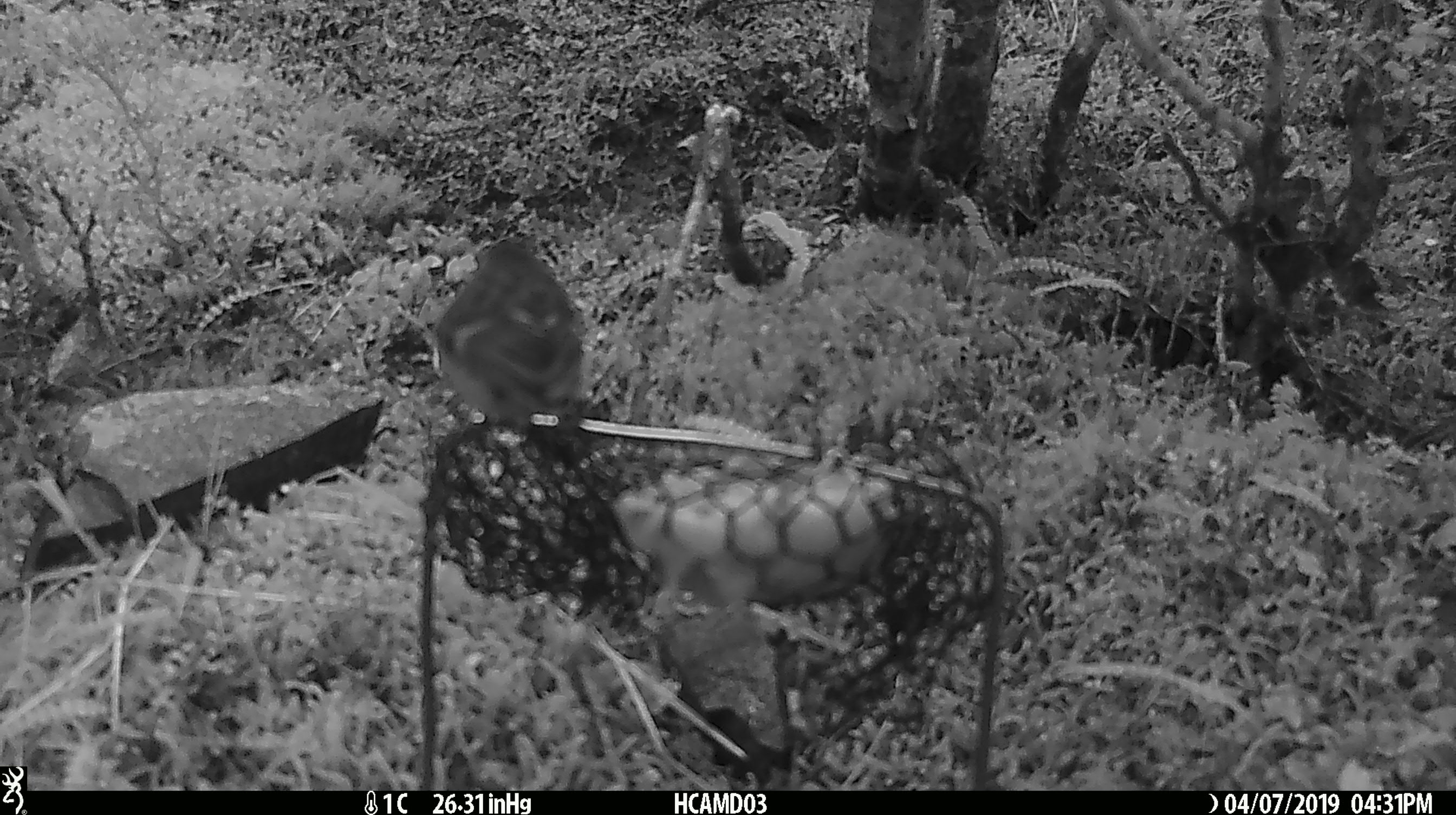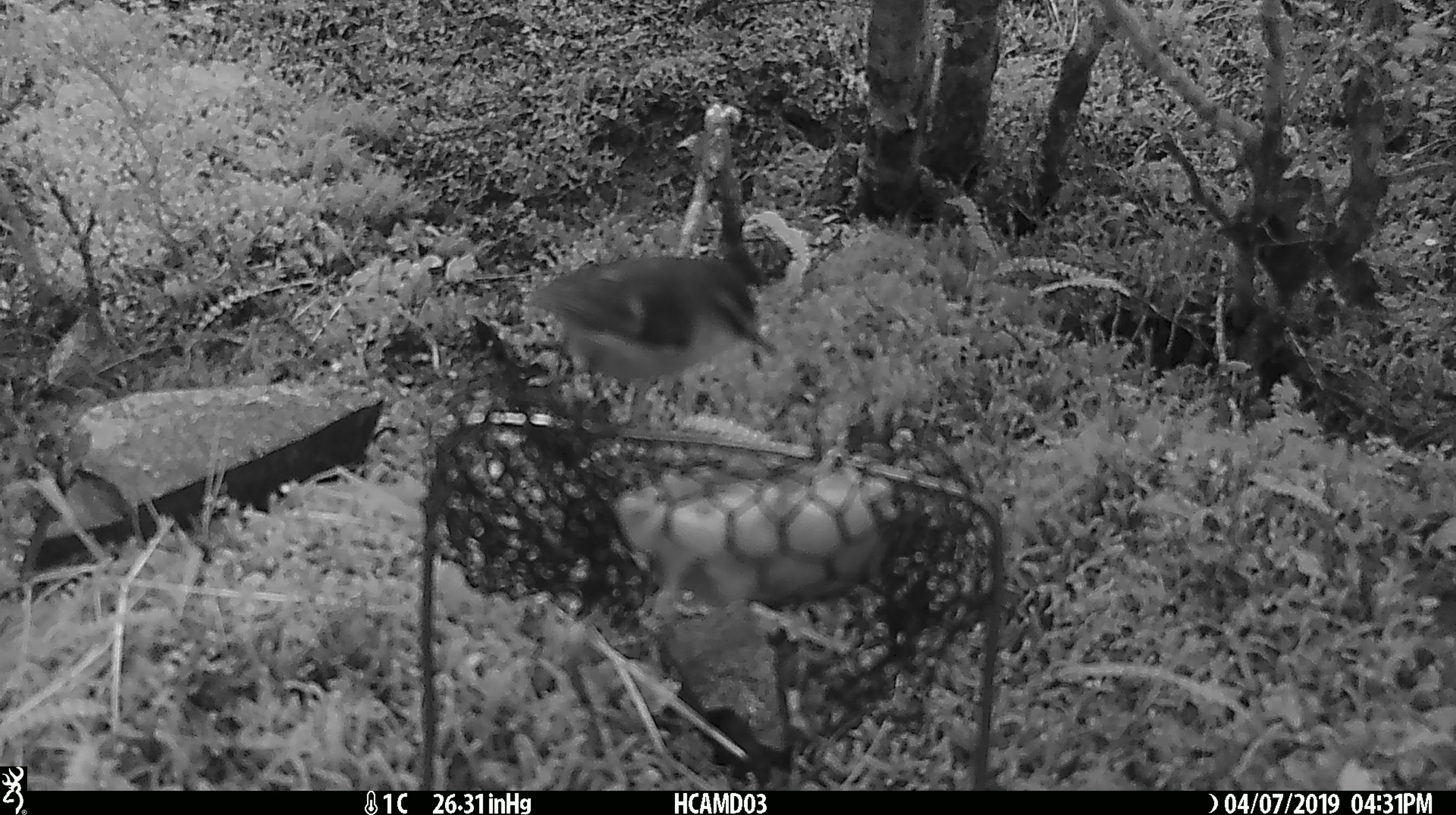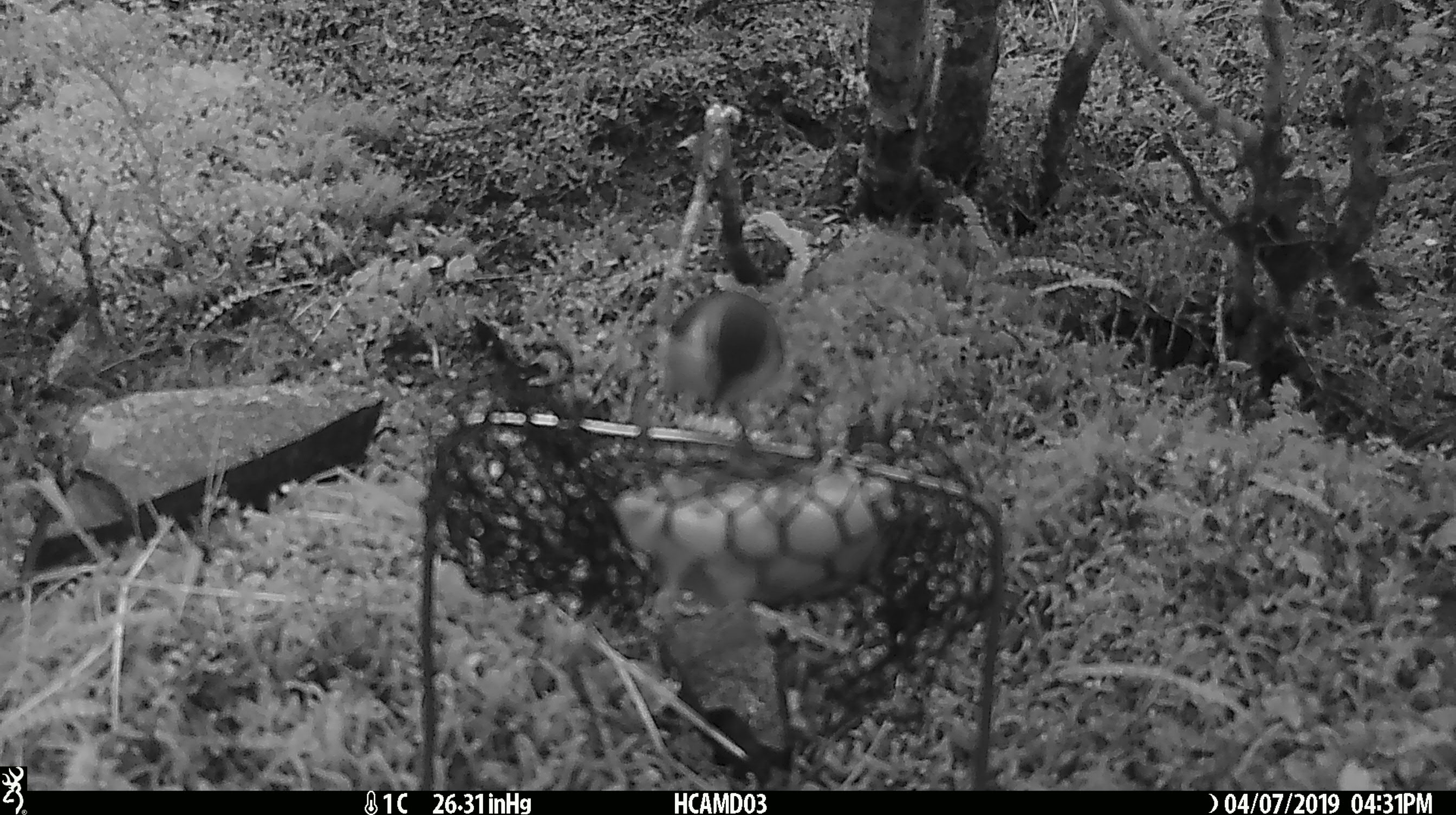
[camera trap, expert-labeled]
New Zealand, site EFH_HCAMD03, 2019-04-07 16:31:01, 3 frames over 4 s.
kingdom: Animalia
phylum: Chordata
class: Aves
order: Passeriformes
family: Acanthisittidae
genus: Acanthisitta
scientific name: Acanthisitta chloris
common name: rifleman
Rifleman (Acanthisitta chloris).